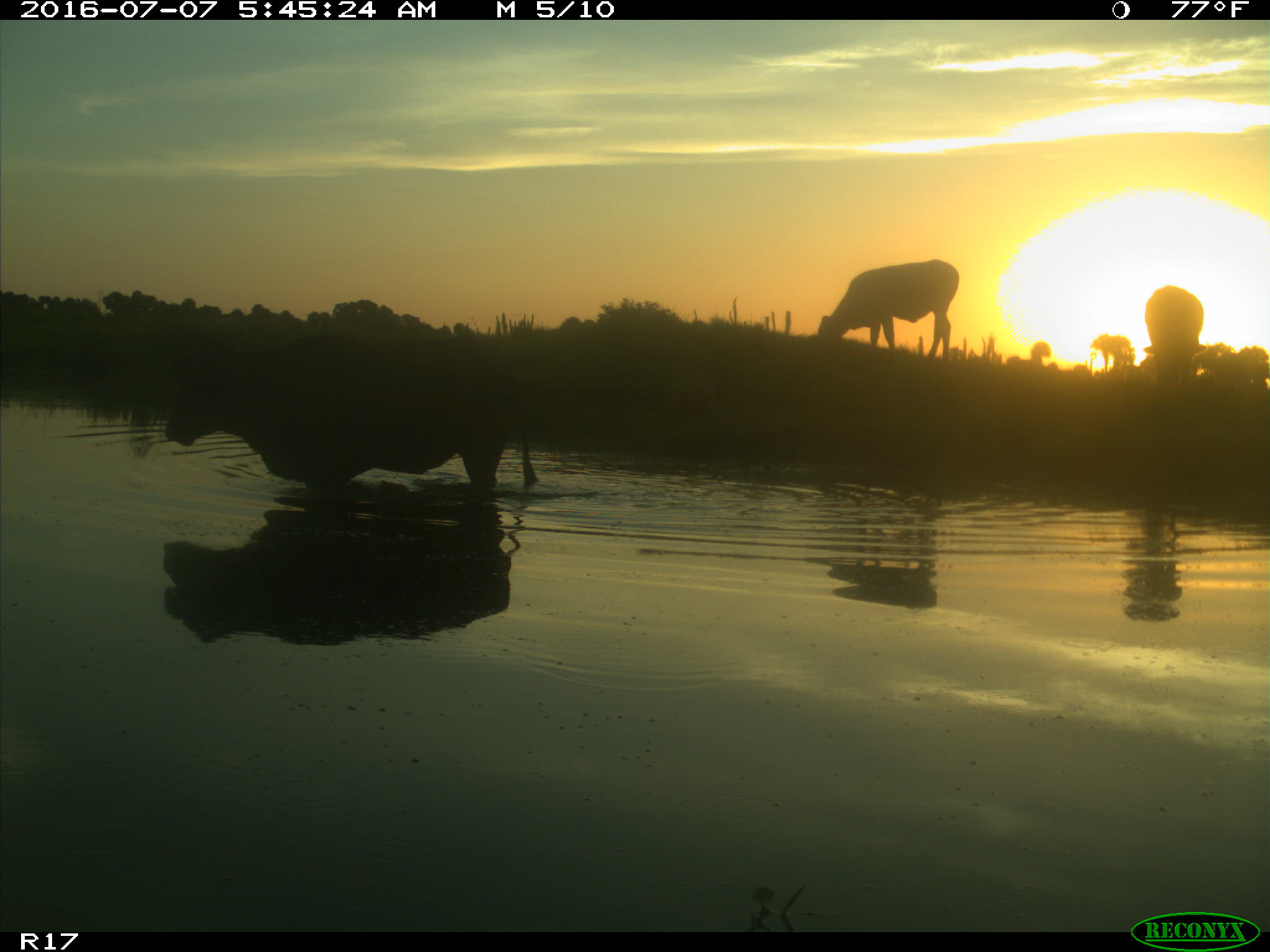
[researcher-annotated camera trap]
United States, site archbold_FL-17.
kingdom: Animalia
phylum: Chordata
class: Mammalia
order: Artiodactyla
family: Bovidae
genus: Bos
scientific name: Bos taurus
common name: domestic cow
Bos taurus (domestic cow).